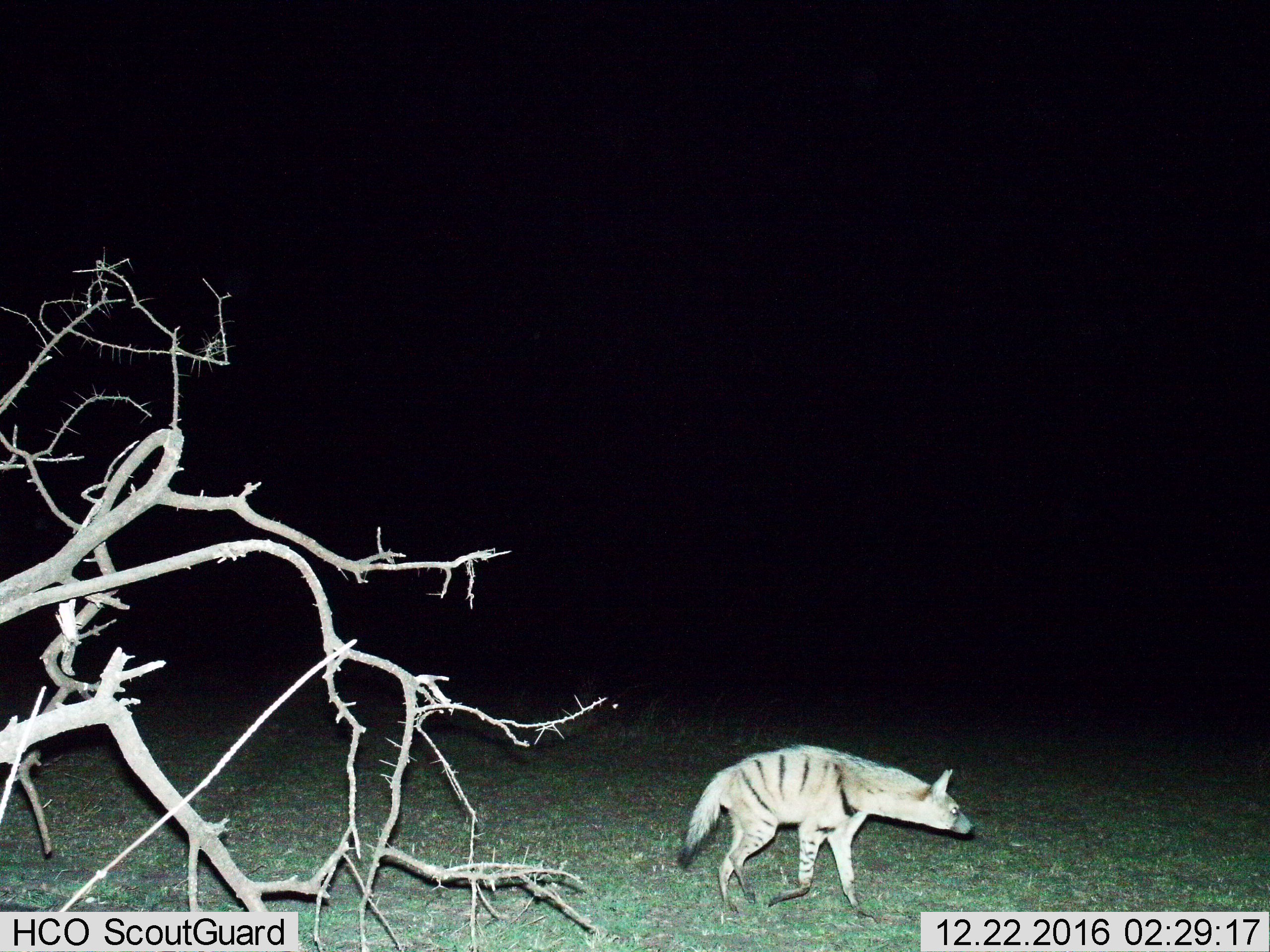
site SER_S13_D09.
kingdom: Animalia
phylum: Chordata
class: Mammalia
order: Carnivora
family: Hyaenidae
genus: Proteles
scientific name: Proteles cristatus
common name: aardwolf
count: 1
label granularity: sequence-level